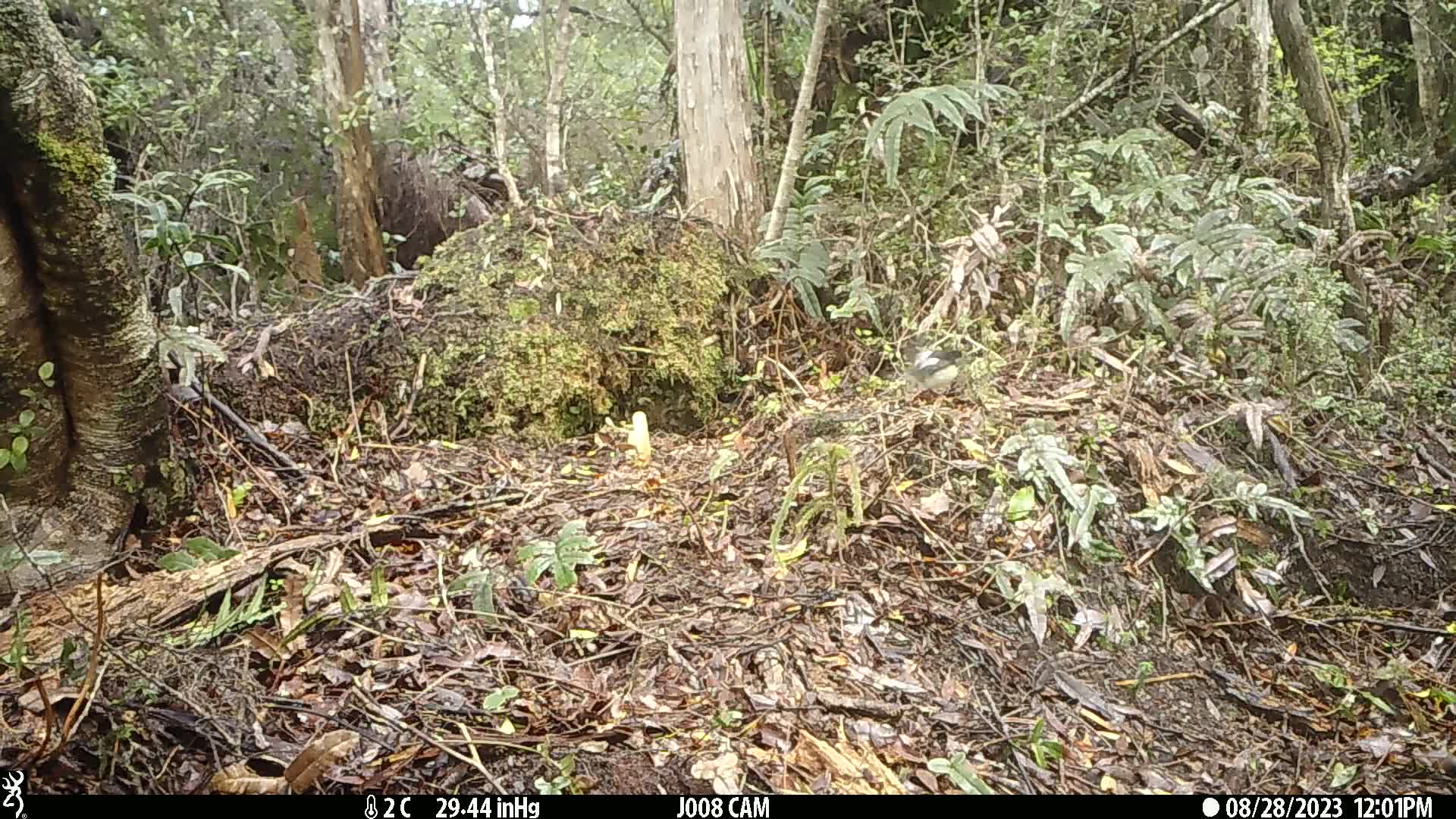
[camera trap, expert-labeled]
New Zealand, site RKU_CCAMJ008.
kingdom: Animalia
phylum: Chordata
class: Aves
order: Passeriformes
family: Petroicidae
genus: Petroica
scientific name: Petroica macrocephala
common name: tomtit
Tomtit (Petroica macrocephala).